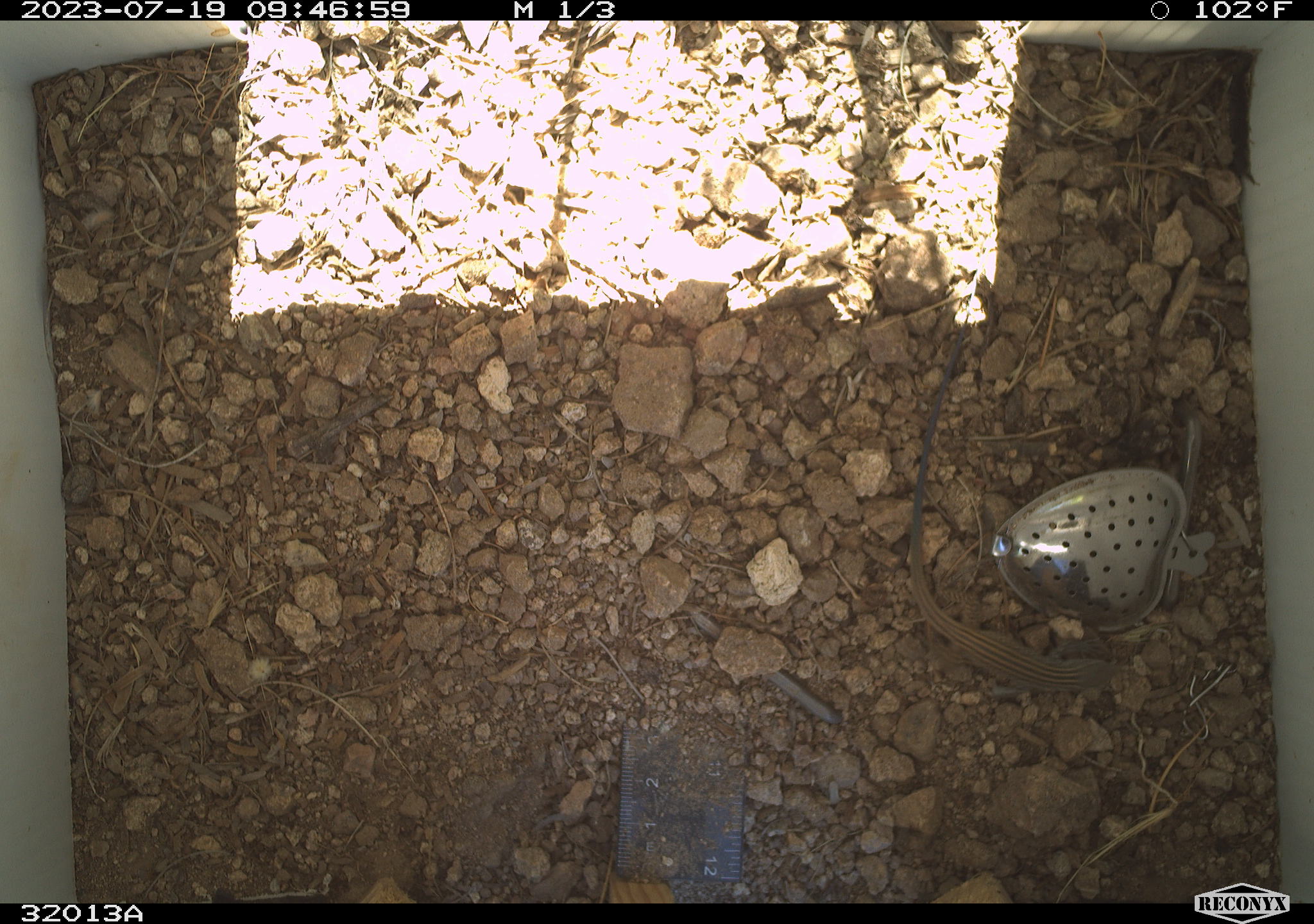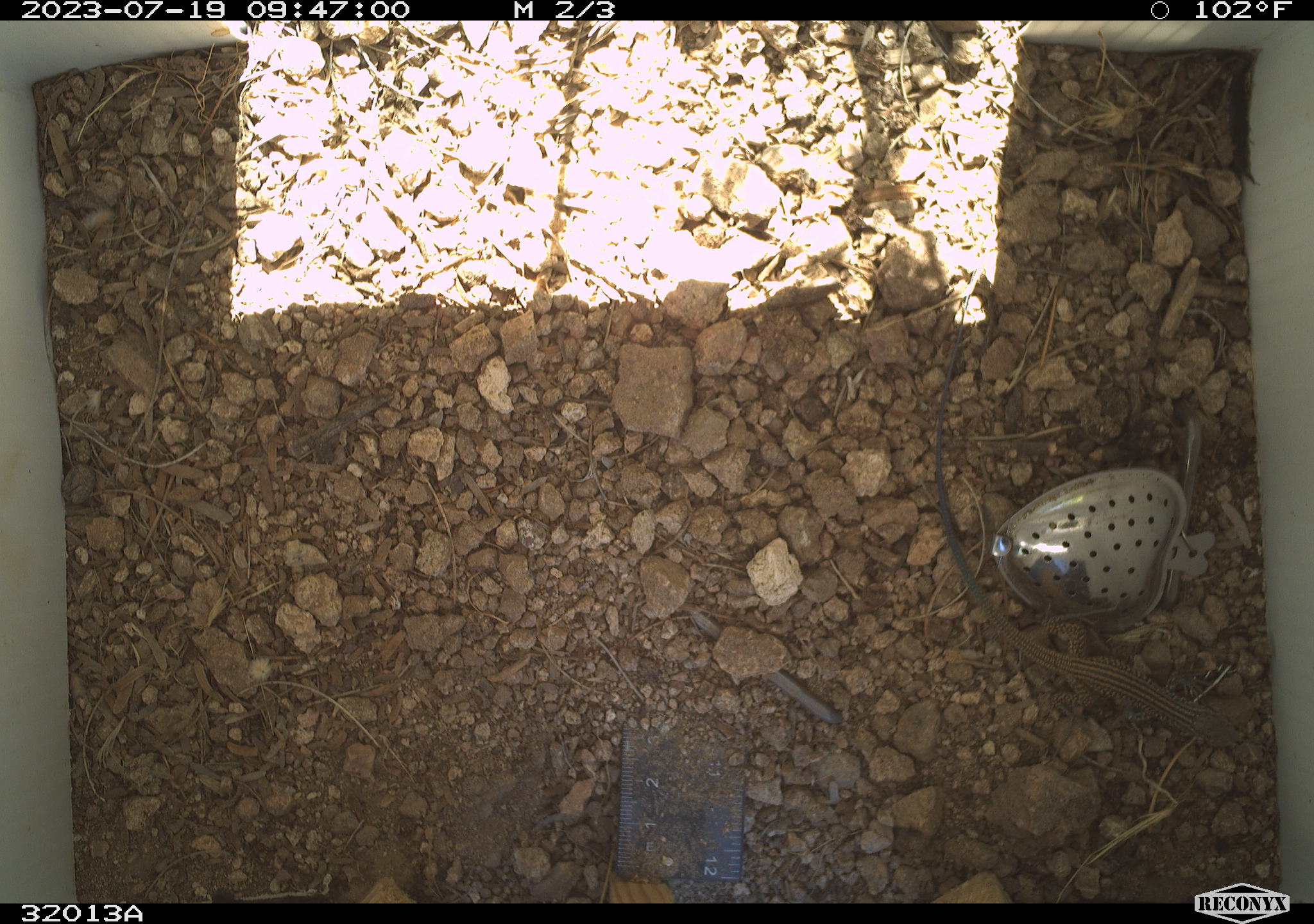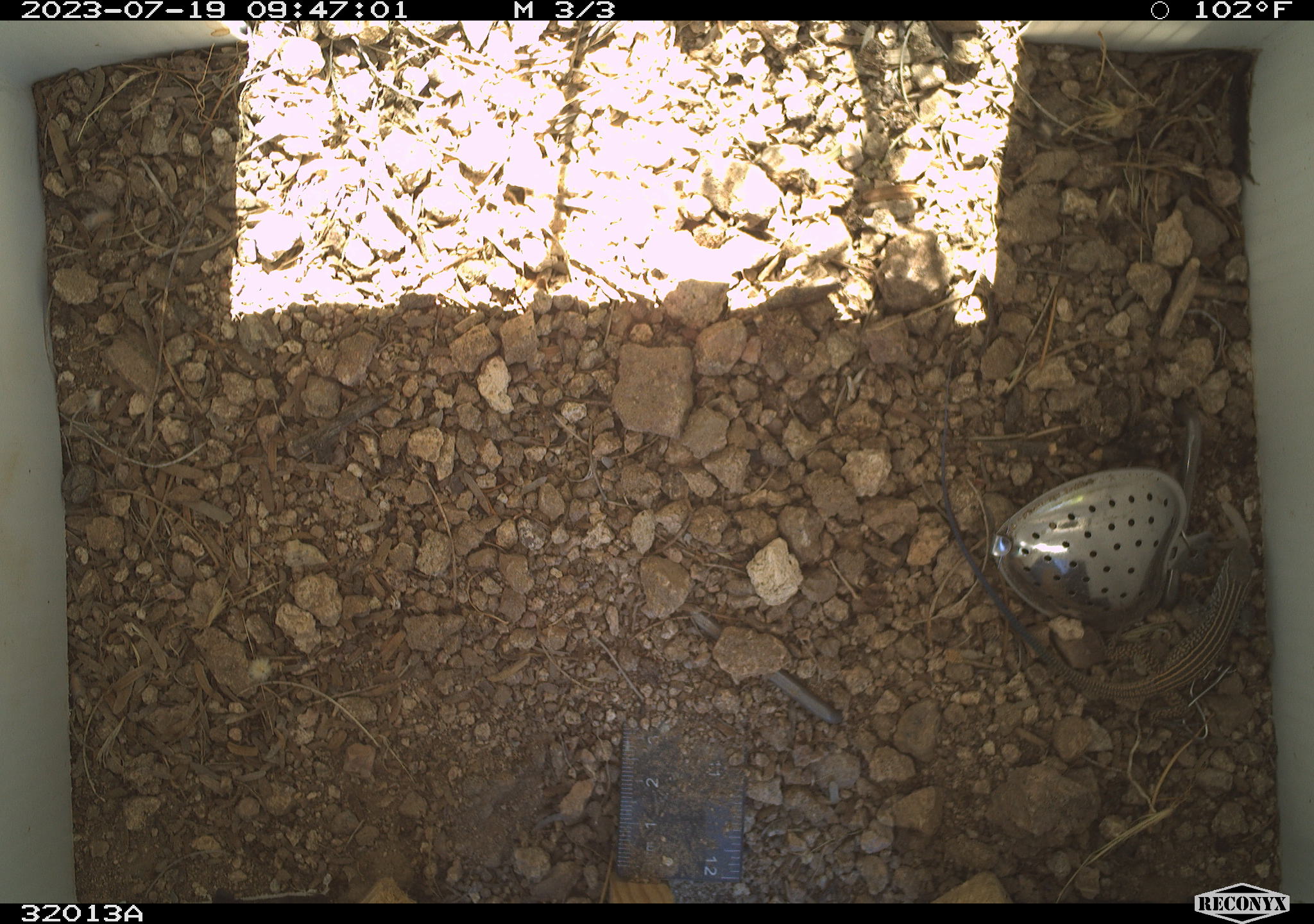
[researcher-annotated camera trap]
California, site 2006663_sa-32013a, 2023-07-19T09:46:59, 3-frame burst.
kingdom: Animalia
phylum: Chordata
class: Reptilia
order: Squamata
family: Teiidae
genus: Aspidoscelis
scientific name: Aspidoscelis tigris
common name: western whiptail